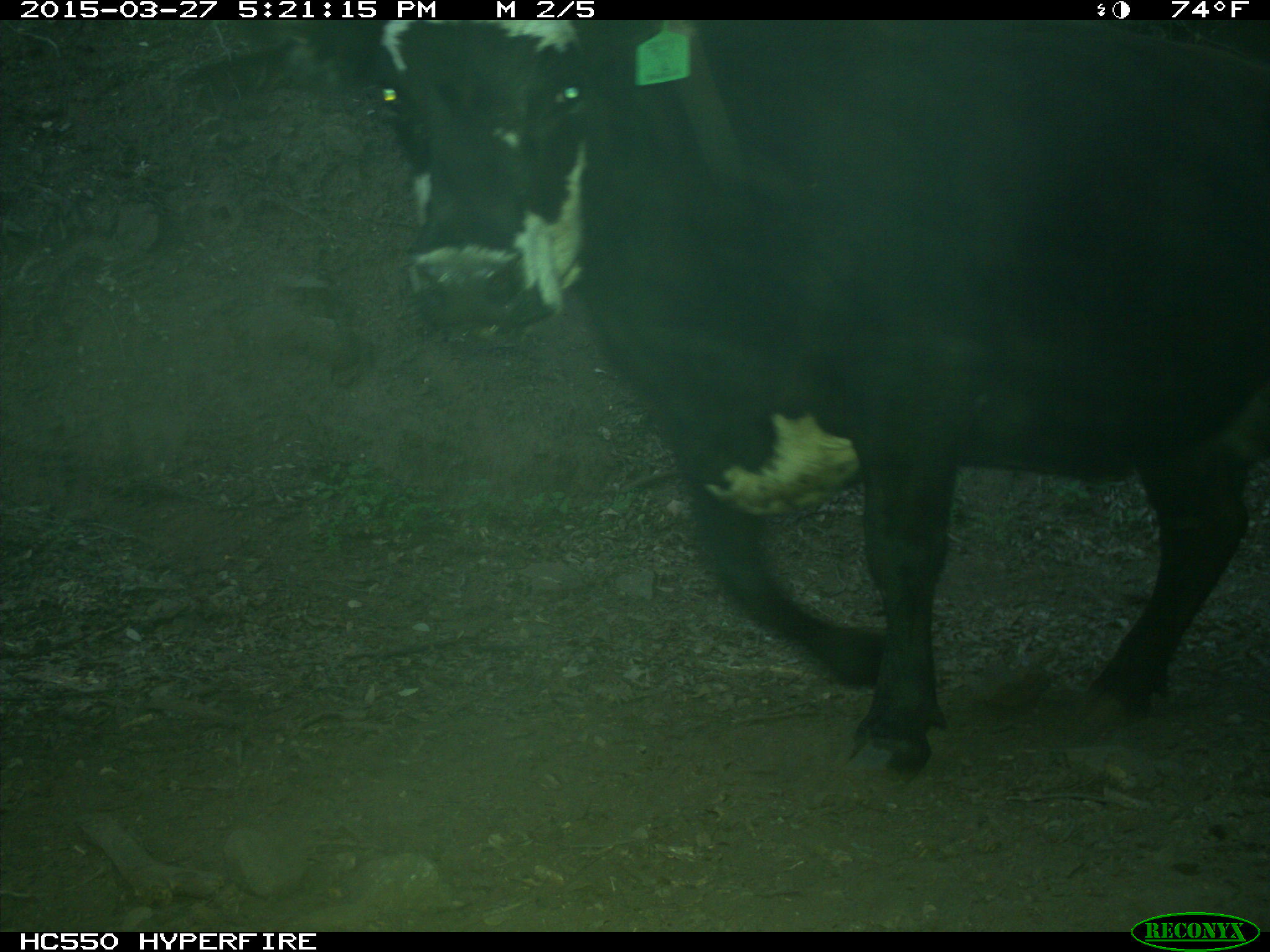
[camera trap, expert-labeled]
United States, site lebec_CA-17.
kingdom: Animalia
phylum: Chordata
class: Mammalia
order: Artiodactyla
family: Bovidae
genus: Bos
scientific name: Bos taurus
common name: domestic cow